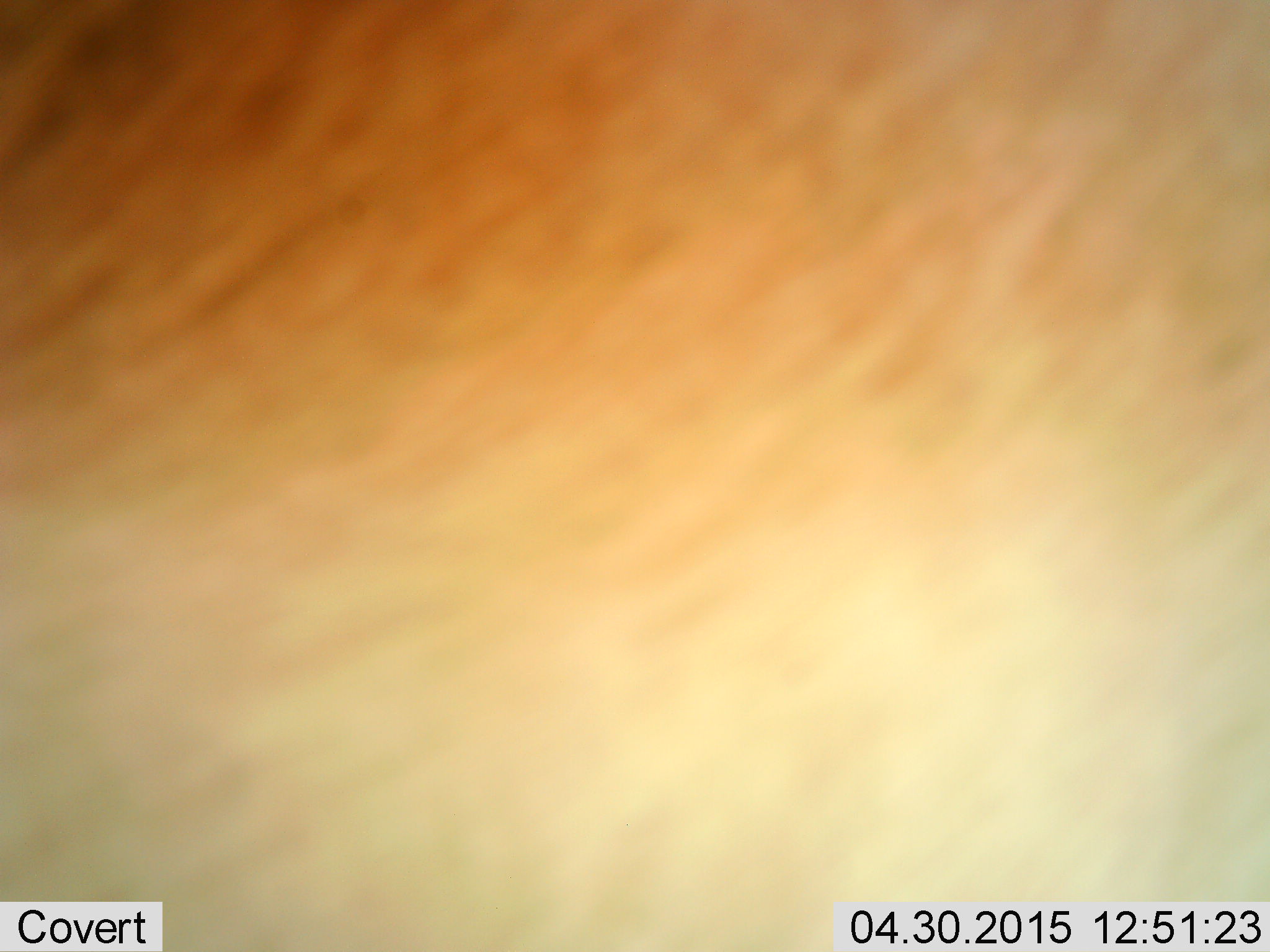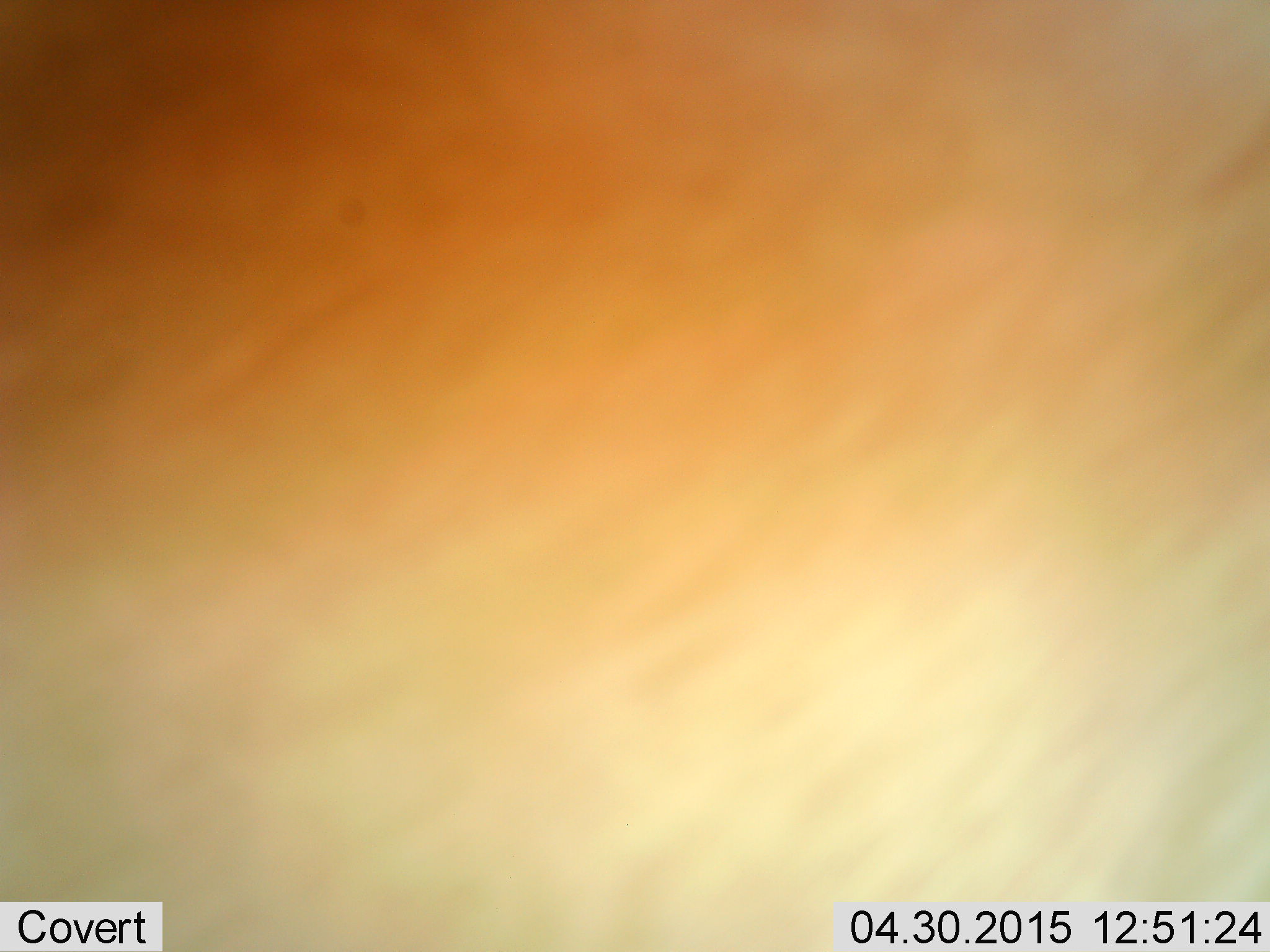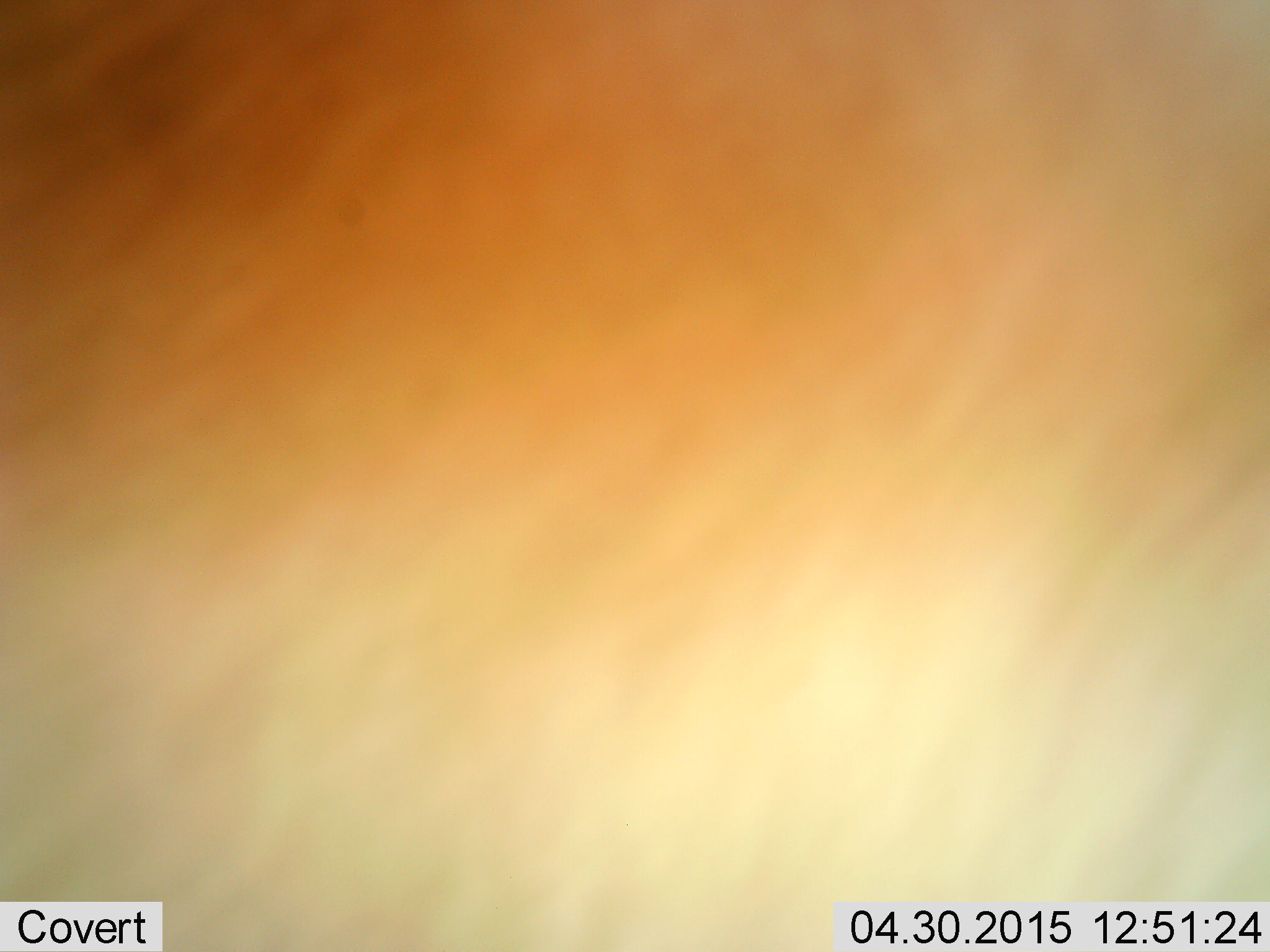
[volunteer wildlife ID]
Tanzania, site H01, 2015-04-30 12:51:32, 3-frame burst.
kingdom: Animalia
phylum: Chordata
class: Mammalia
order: Artiodactyla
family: Bovidae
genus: Aepyceros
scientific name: Aepyceros melampus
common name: impala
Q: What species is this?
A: Impala (Aepyceros melampus).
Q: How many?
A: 1.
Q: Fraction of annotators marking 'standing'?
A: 100%.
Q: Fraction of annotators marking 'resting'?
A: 0%.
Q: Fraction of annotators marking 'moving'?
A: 0%.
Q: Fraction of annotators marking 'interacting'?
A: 0%.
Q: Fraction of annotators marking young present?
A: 0%.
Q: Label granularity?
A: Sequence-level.